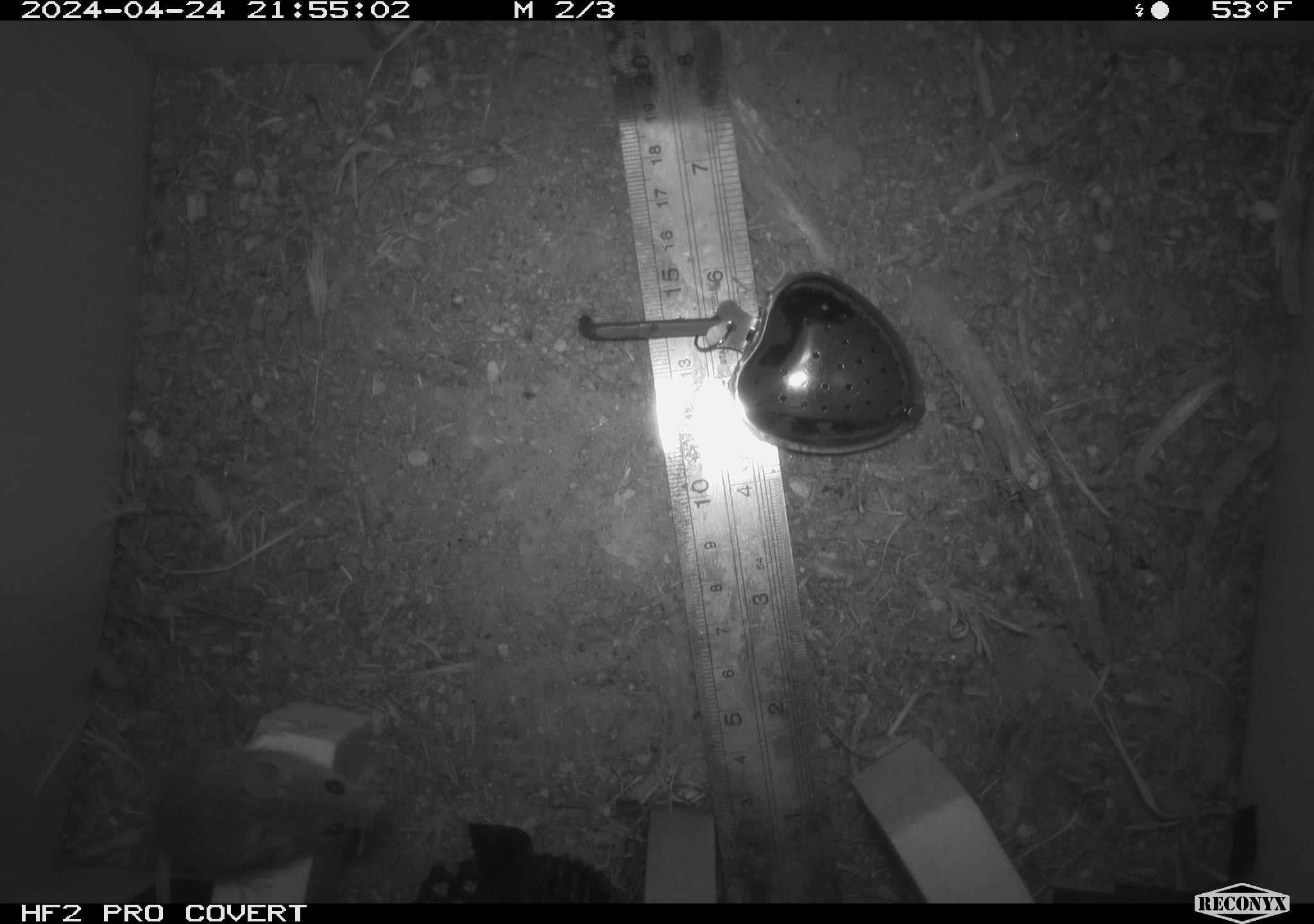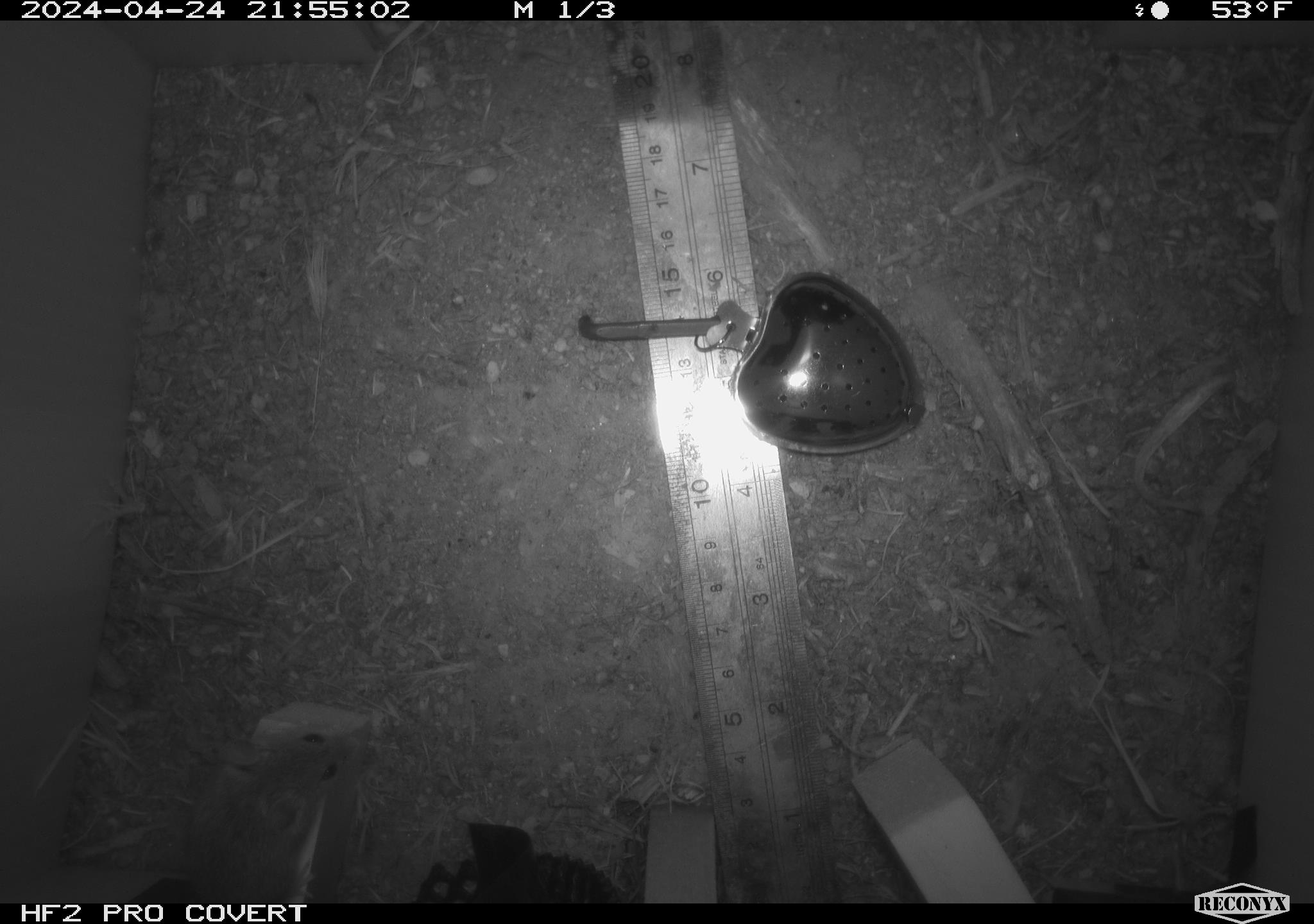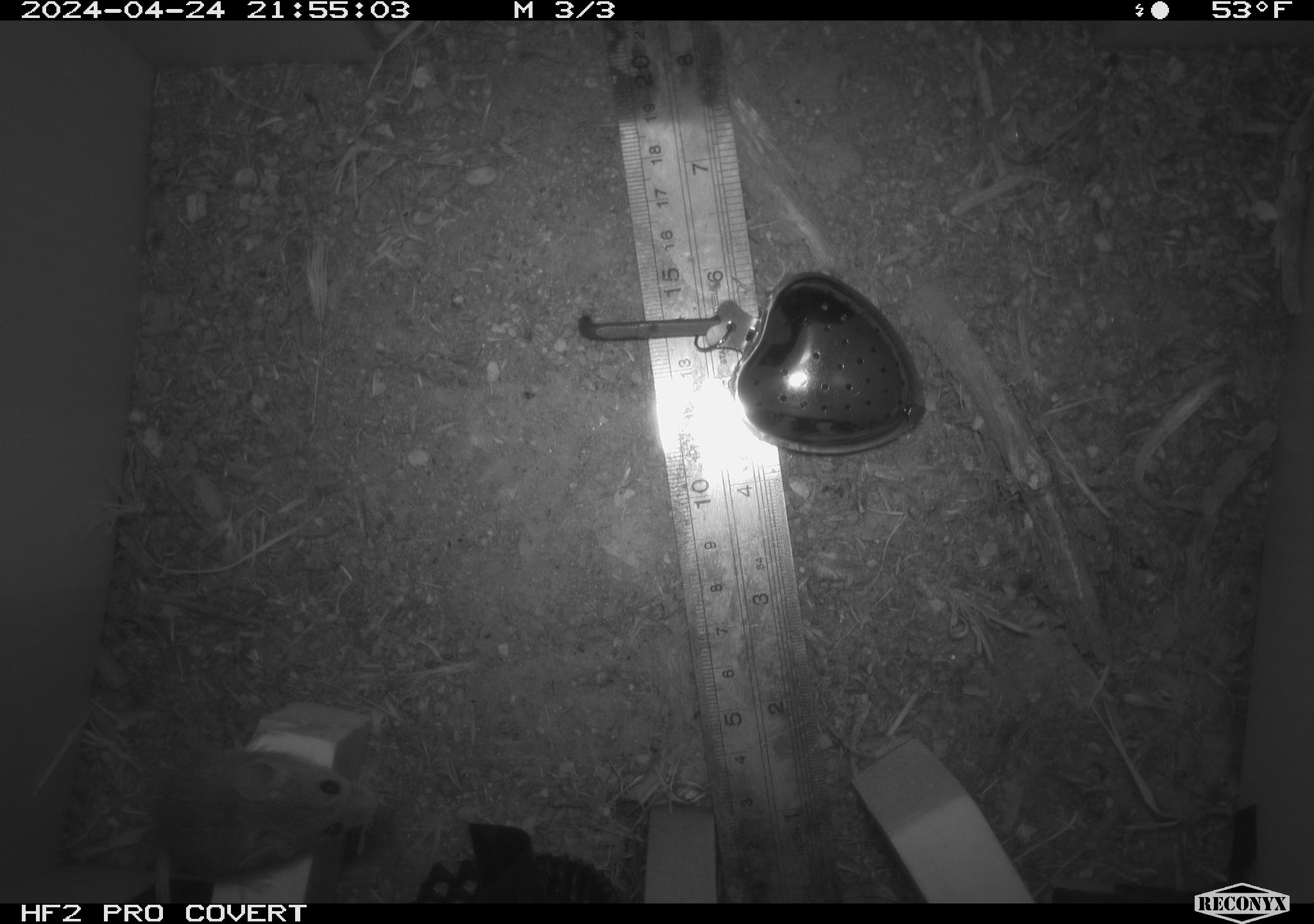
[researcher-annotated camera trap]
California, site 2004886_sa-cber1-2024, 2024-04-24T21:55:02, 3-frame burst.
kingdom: Animalia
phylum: Chordata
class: Mammalia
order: Rodentia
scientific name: Rodentia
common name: mouse species